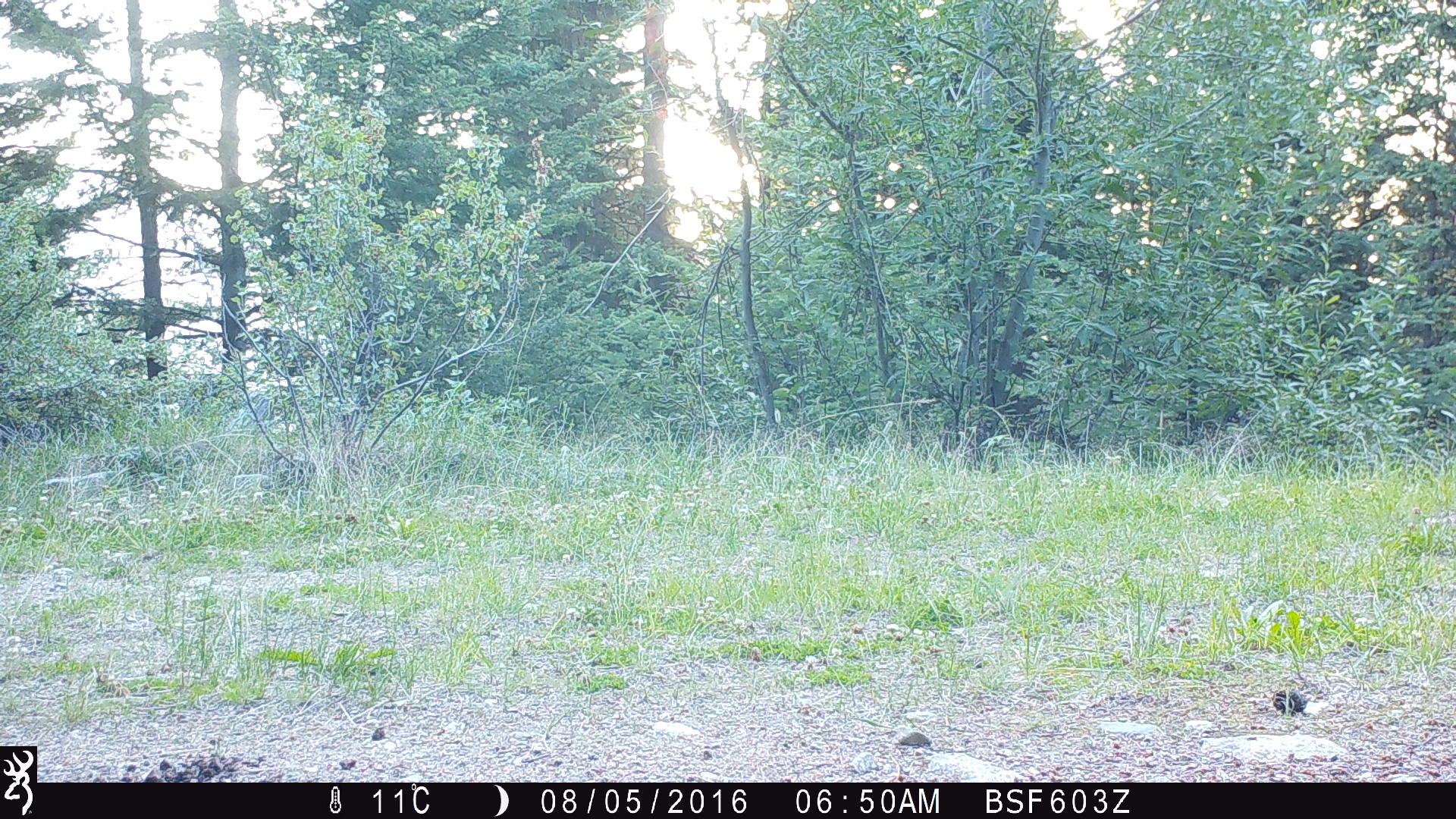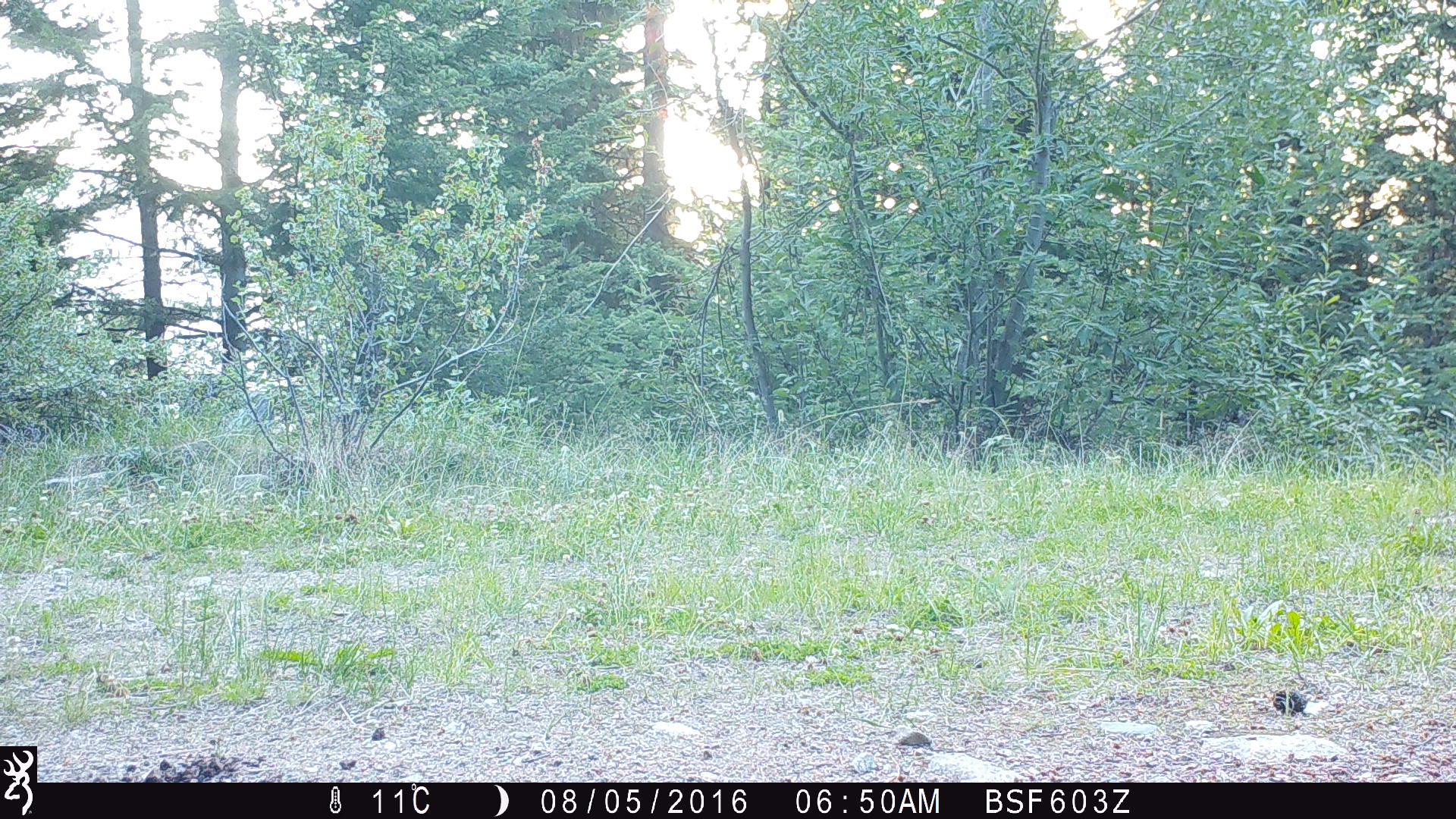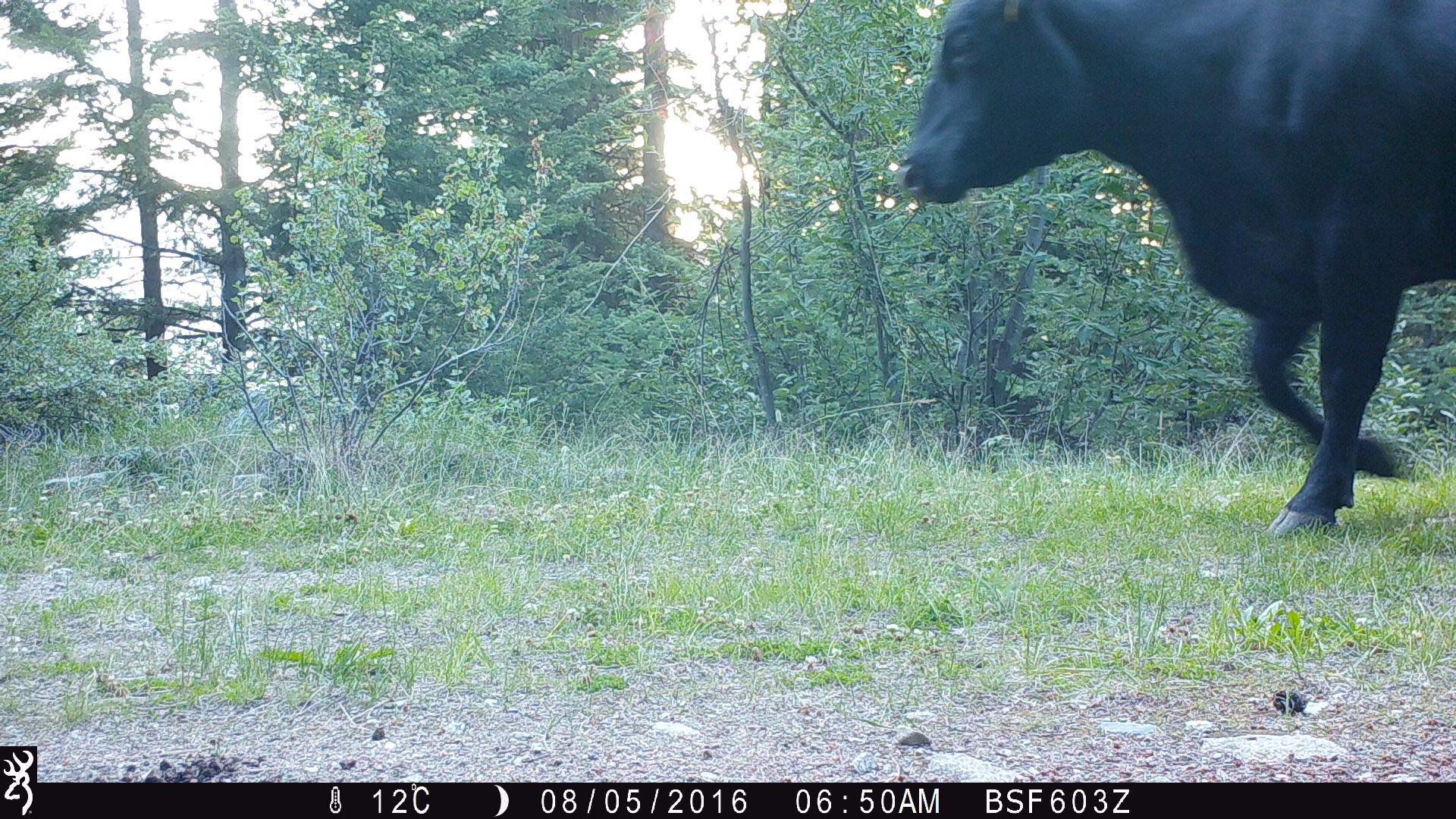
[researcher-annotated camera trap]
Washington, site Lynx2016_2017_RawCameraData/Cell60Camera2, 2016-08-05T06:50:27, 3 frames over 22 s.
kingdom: Animalia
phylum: Chordata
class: Mammalia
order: Artiodactyla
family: Bovidae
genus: Bos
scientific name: Bos taurus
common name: domestic cattle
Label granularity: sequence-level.